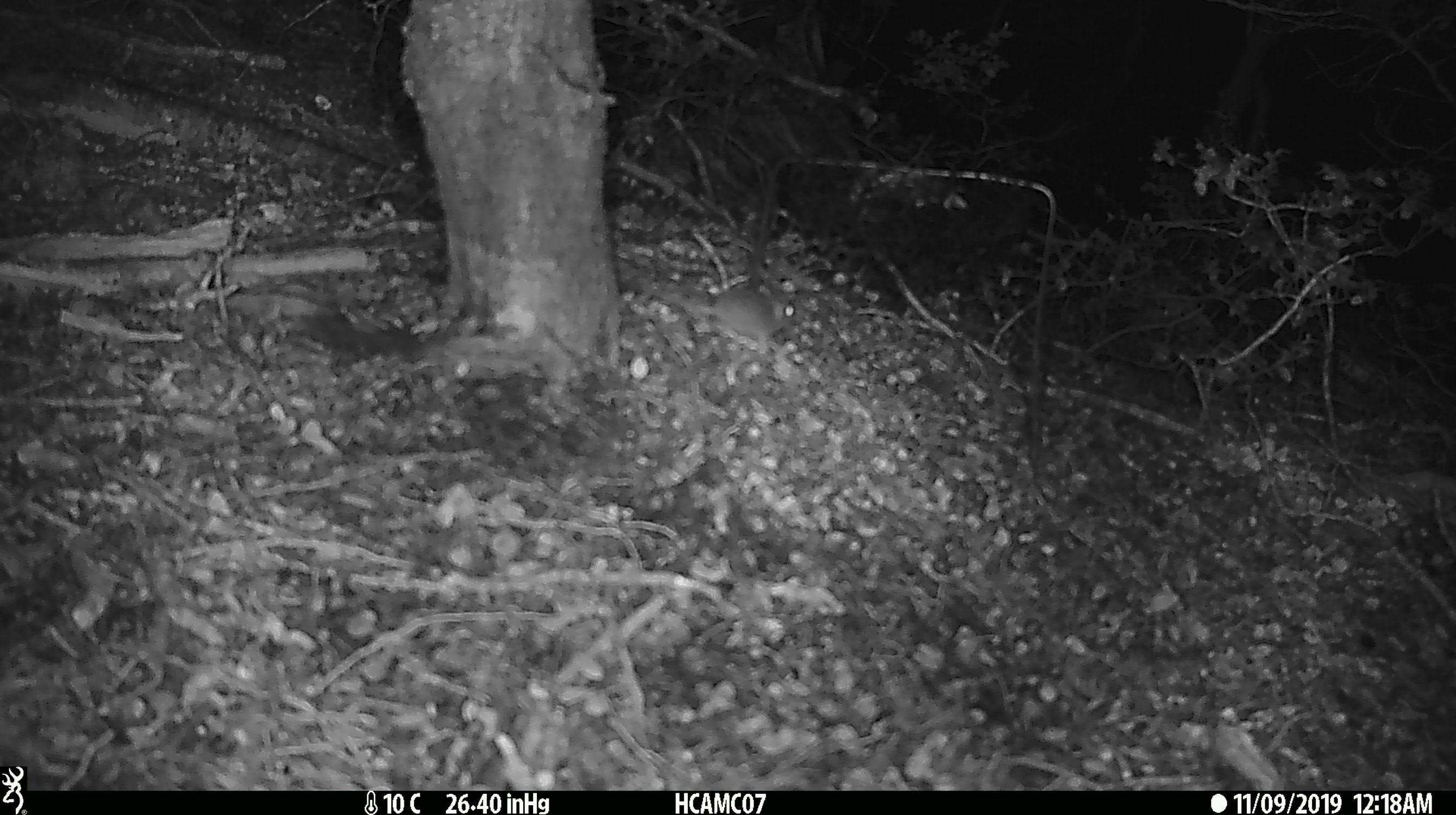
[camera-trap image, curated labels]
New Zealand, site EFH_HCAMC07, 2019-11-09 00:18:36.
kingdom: Animalia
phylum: Chordata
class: Mammalia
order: Rodentia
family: Muridae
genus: Mus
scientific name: Mus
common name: mouse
Mouse (Mus).